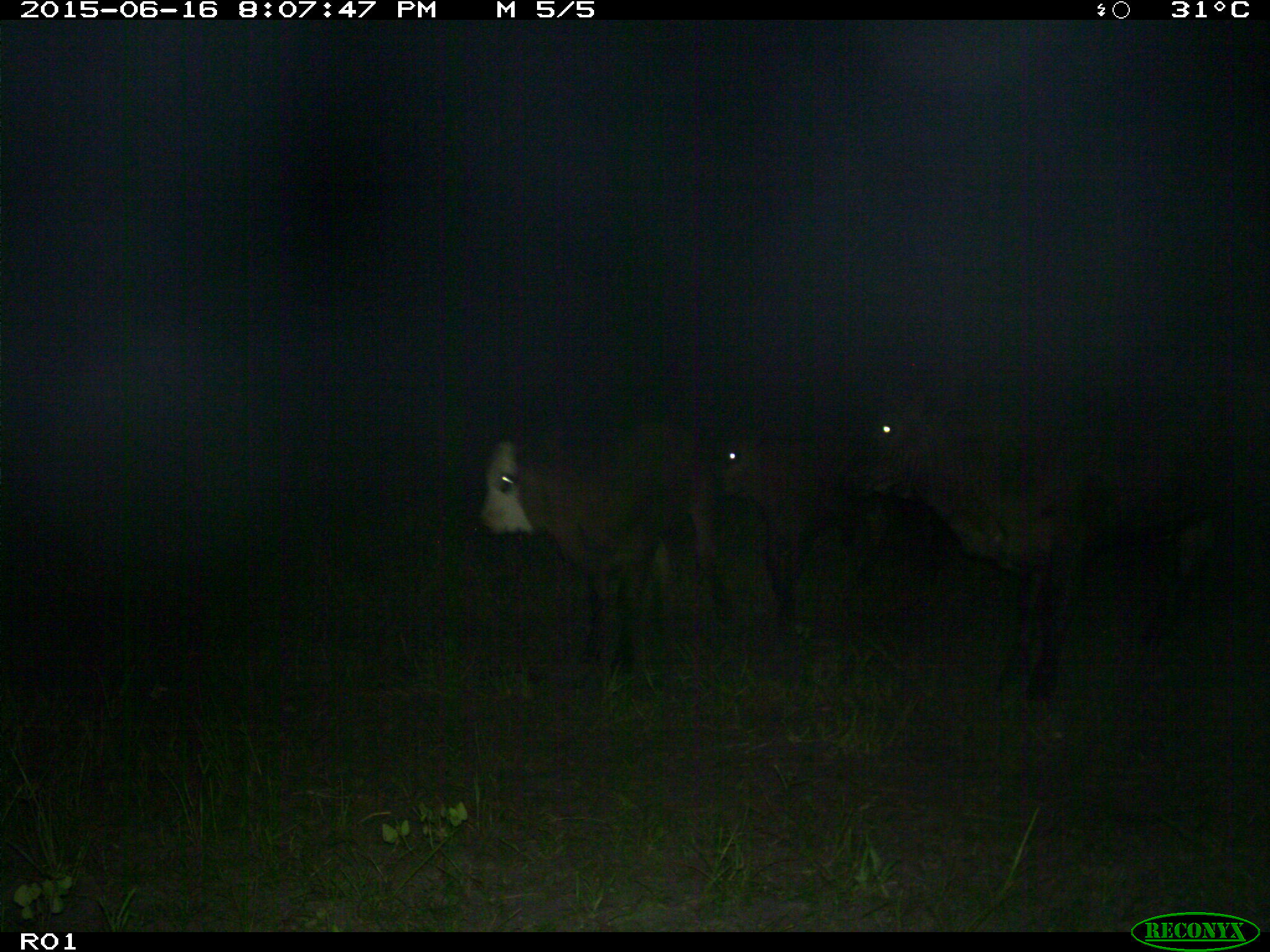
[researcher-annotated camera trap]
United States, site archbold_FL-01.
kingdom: Animalia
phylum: Chordata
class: Mammalia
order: Artiodactyla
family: Bovidae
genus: Bos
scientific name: Bos taurus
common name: domestic cow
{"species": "Bos taurus (domestic cow)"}